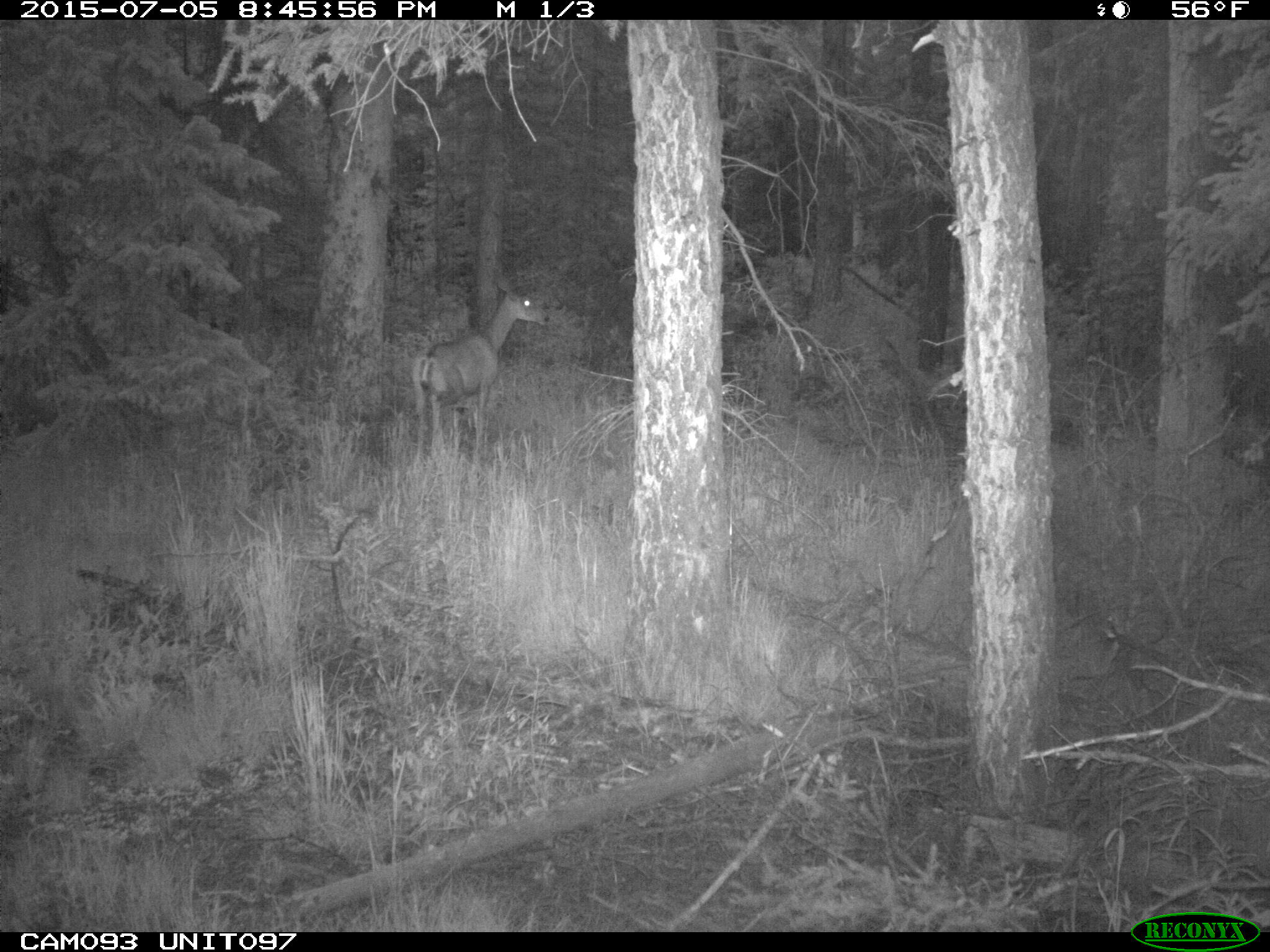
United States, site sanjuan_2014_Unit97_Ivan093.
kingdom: Animalia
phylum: Chordata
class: Mammalia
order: Artiodactyla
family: Cervidae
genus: Odocoileus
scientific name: Odocoileus hemionus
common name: mule deer